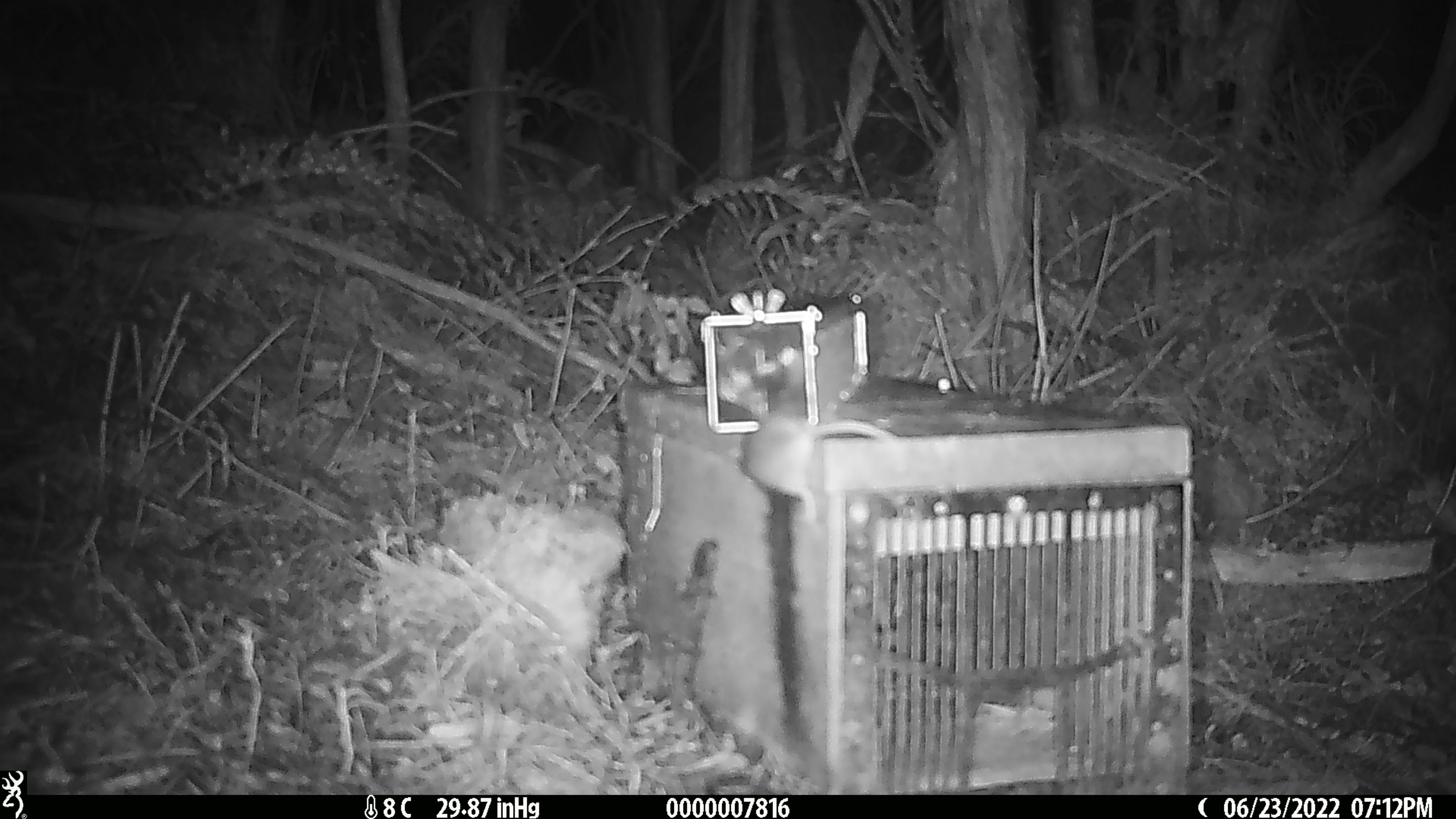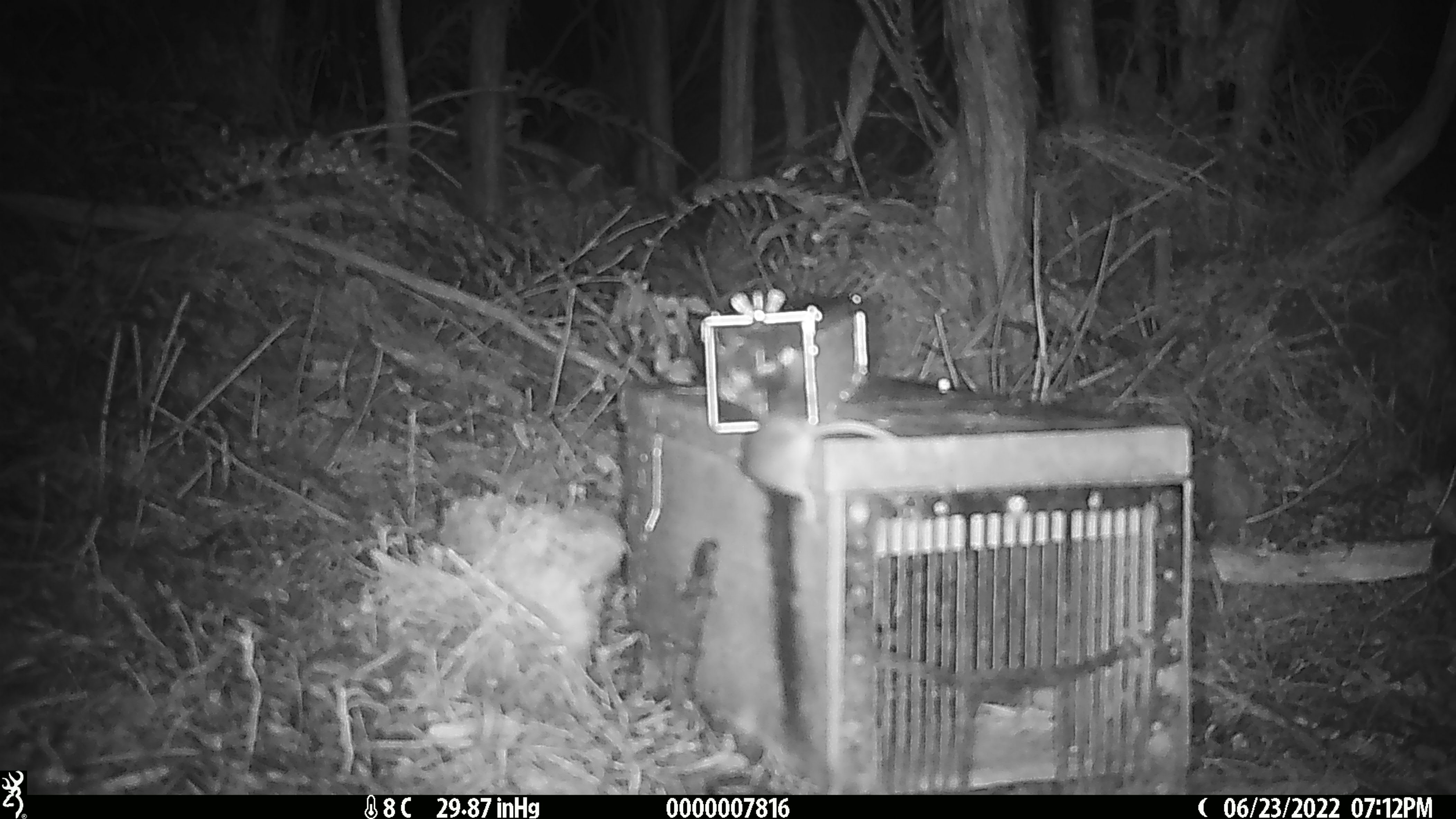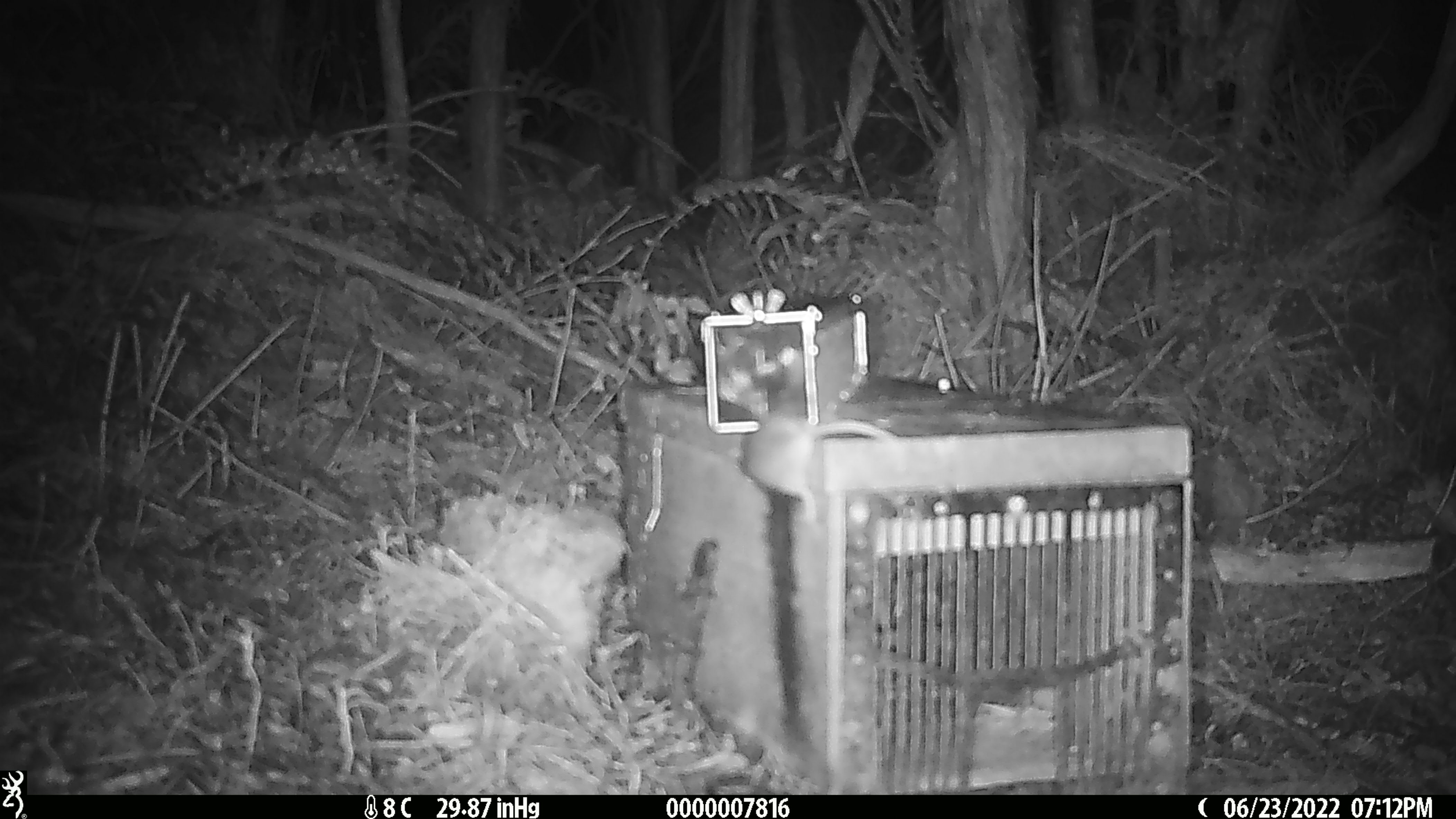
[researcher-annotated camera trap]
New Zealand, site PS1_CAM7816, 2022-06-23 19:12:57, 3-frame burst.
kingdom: Animalia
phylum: Chordata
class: Mammalia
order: Rodentia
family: Muridae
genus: Mus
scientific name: Mus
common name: mouse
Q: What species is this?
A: Mouse (Mus).